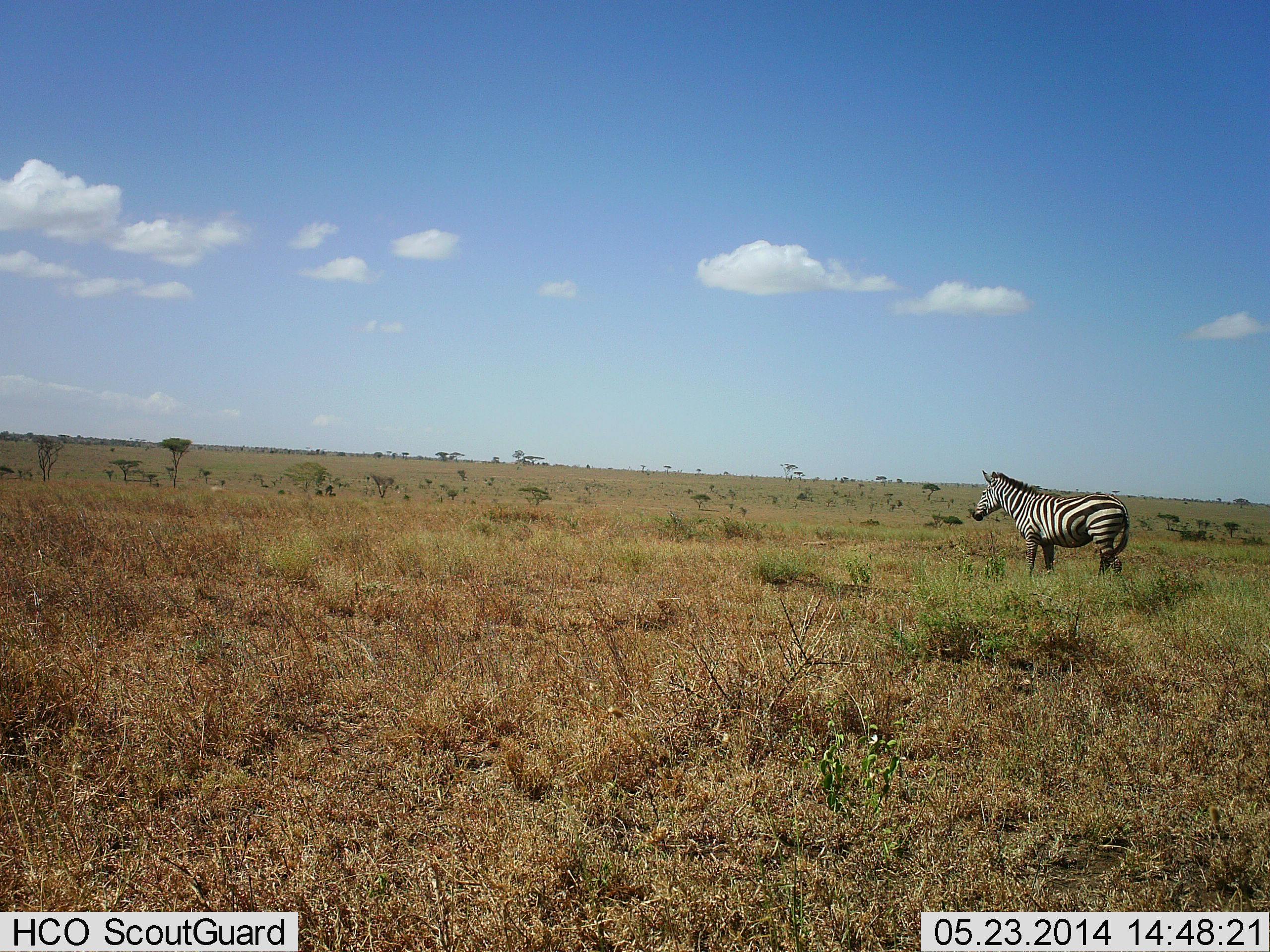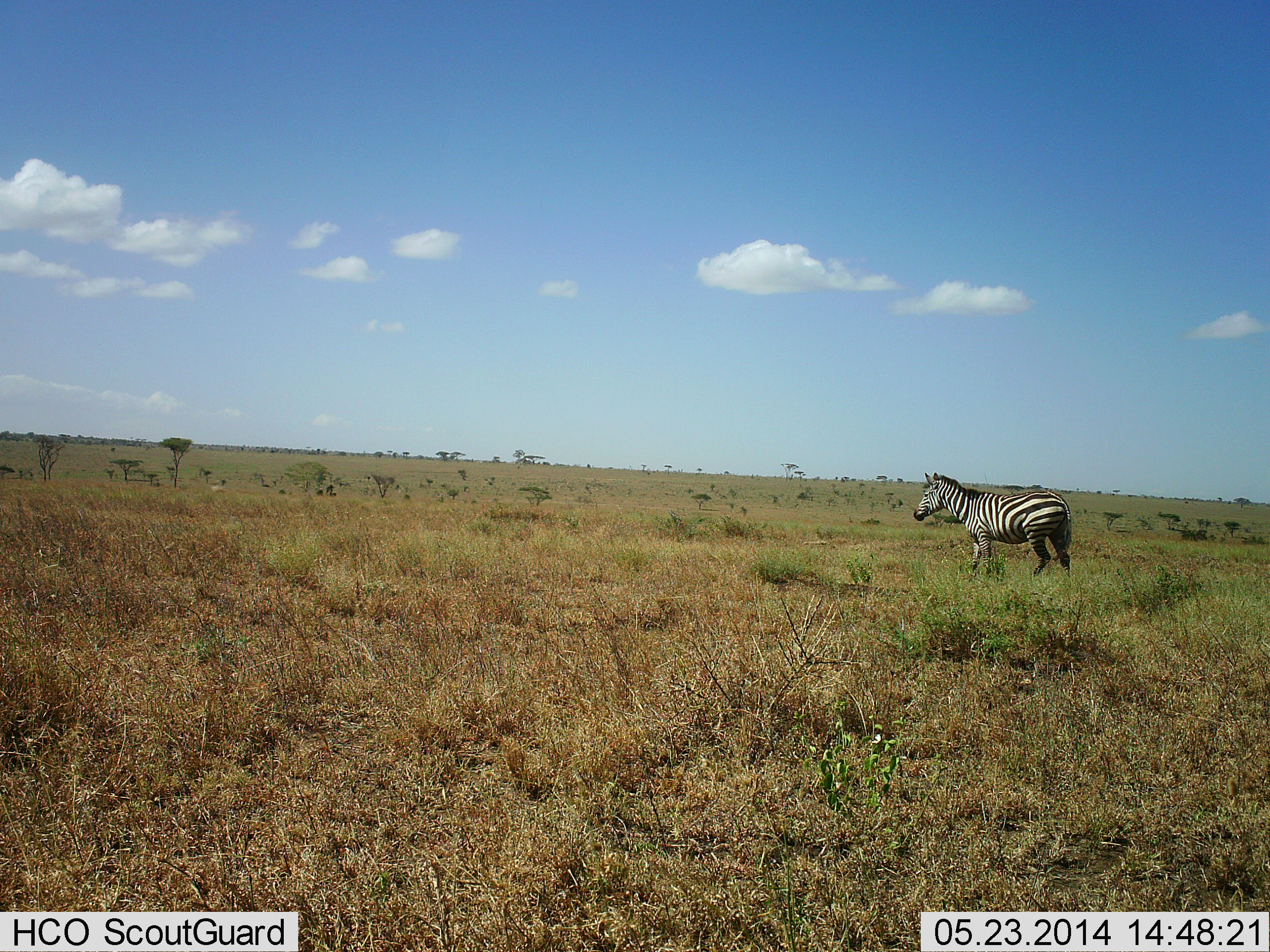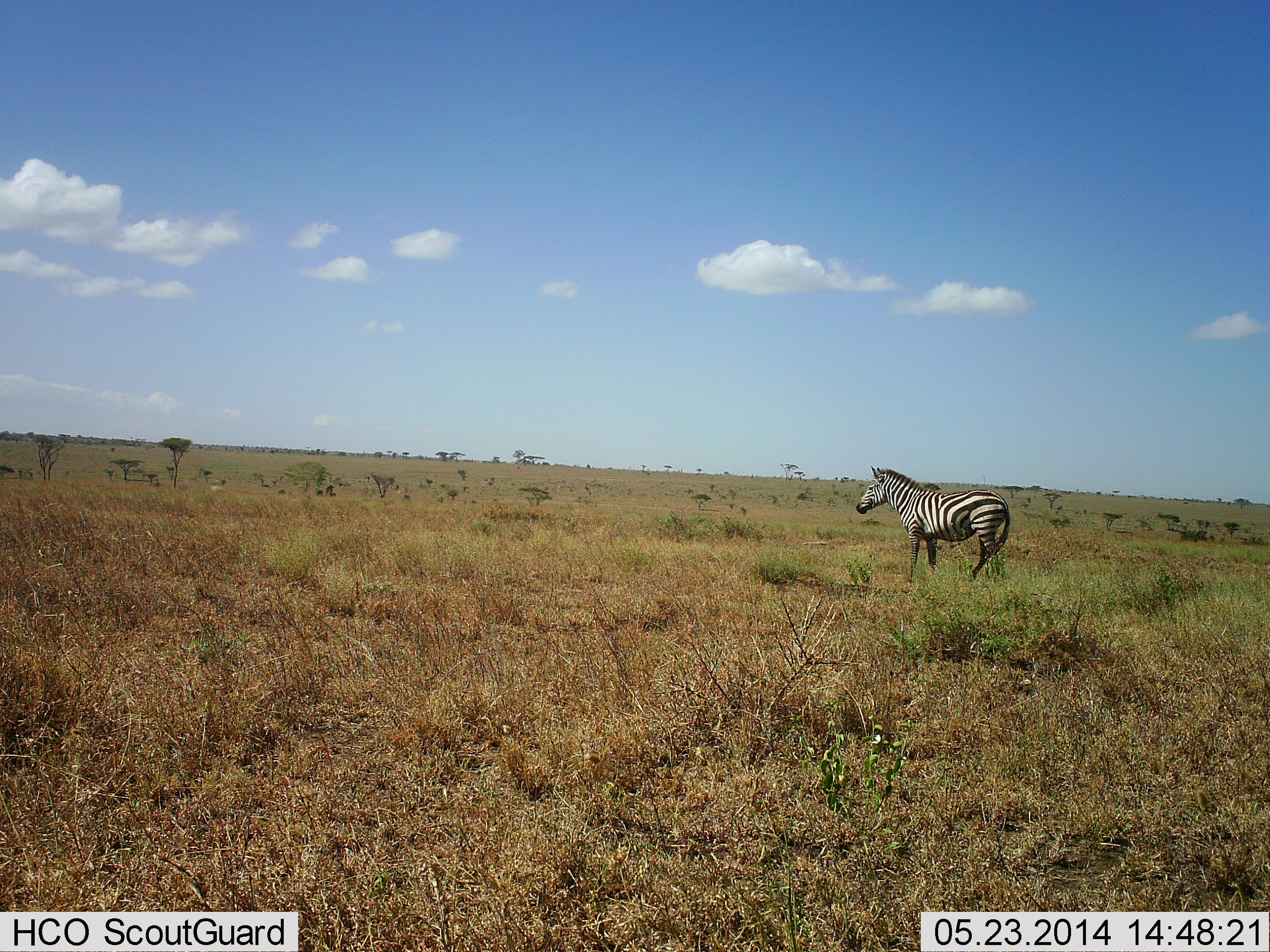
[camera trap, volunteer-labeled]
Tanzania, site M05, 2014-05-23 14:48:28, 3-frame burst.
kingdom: Animalia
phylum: Chordata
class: Mammalia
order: Perissodactyla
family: Equidae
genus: Equus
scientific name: Equus quagga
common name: plains zebra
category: zebra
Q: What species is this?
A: Zebra (plains zebra) (Equus quagga).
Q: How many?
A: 1.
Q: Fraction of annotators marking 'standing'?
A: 20%.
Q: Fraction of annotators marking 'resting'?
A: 0%.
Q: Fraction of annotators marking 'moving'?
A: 90%.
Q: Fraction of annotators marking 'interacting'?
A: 0%.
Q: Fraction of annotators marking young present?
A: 0%.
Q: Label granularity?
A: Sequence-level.